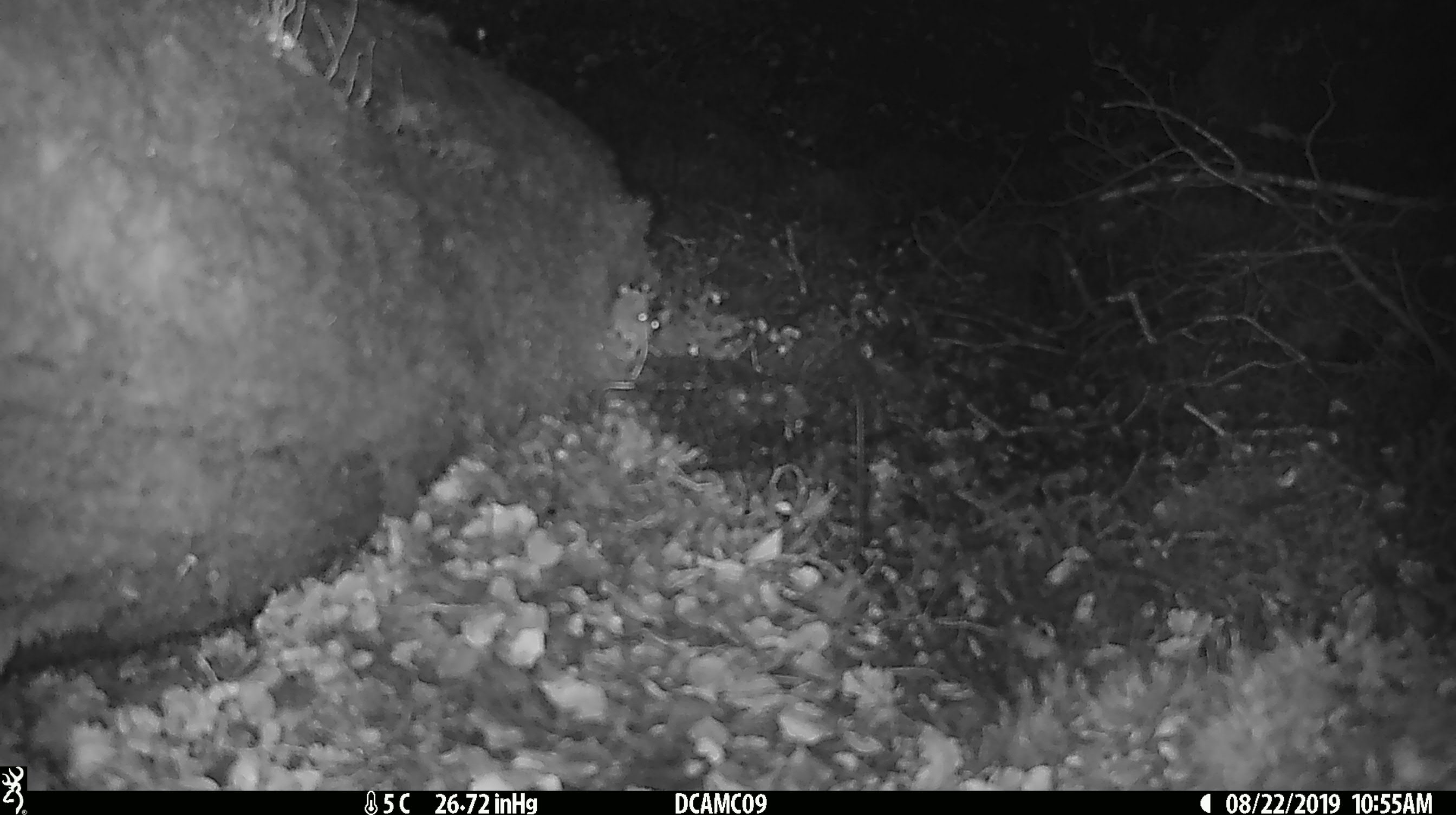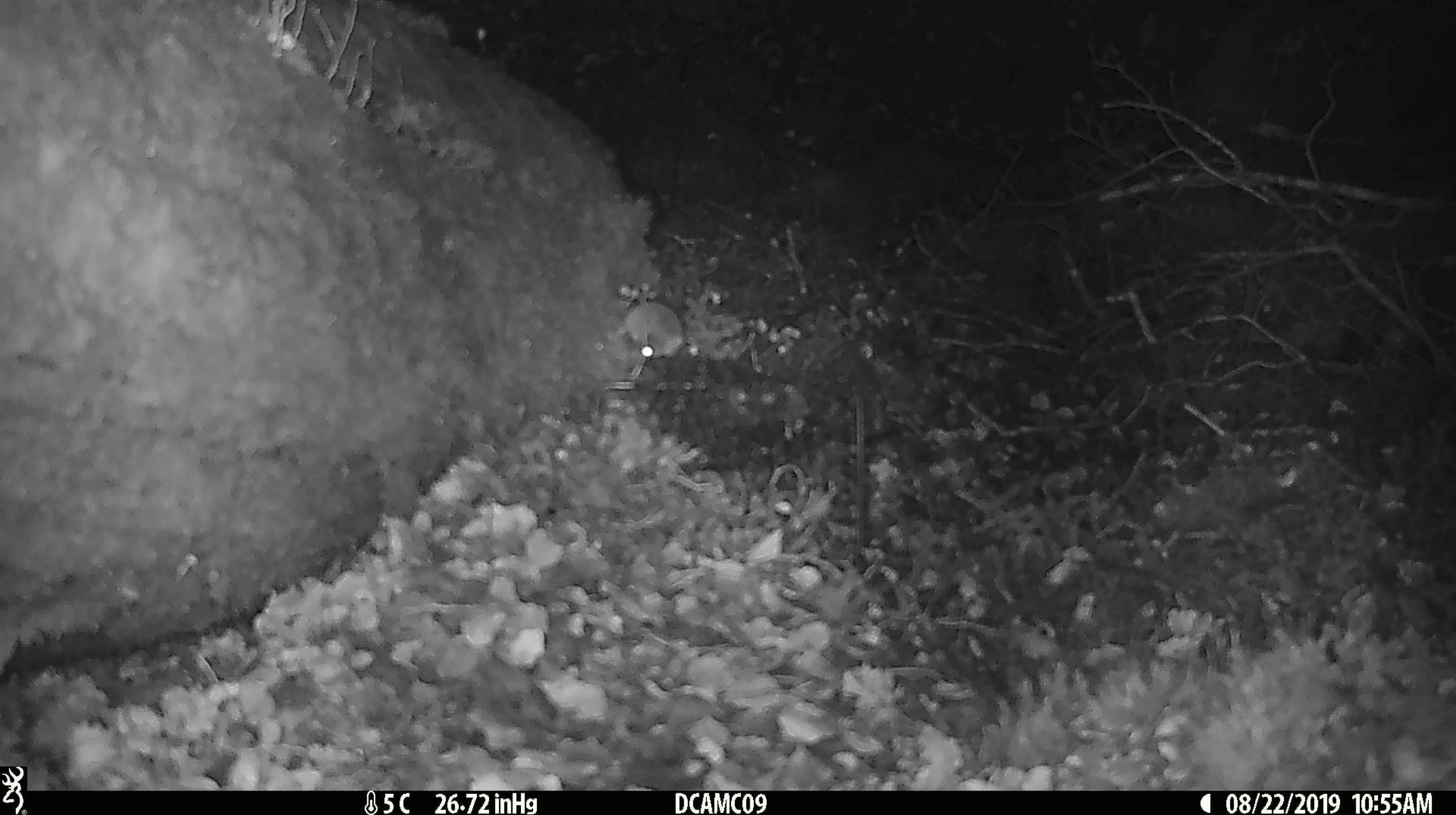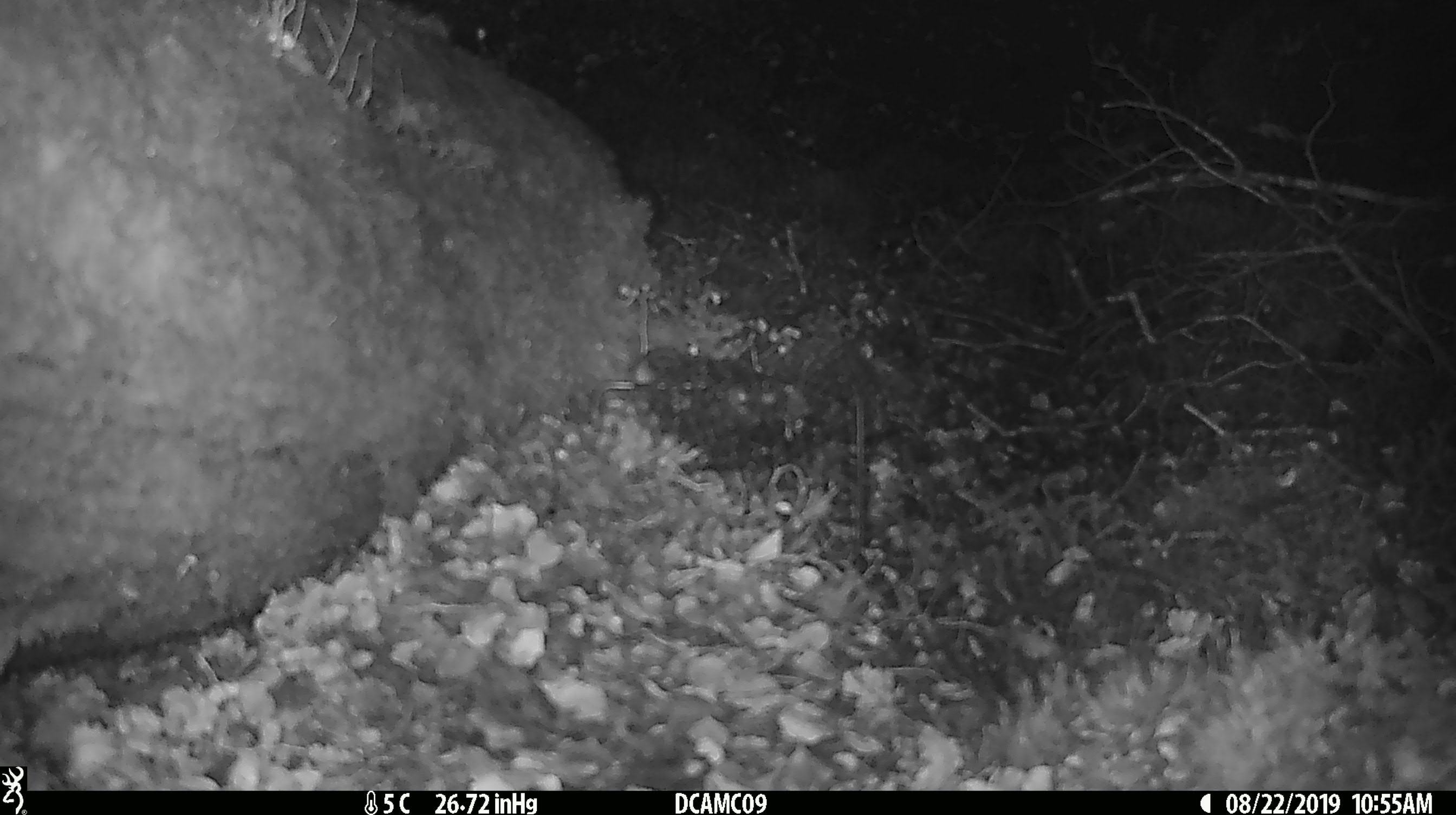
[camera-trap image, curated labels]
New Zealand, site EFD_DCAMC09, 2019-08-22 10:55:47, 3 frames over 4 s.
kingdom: Animalia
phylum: Chordata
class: Mammalia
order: Rodentia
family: Muridae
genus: Mus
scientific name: Mus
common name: mouse